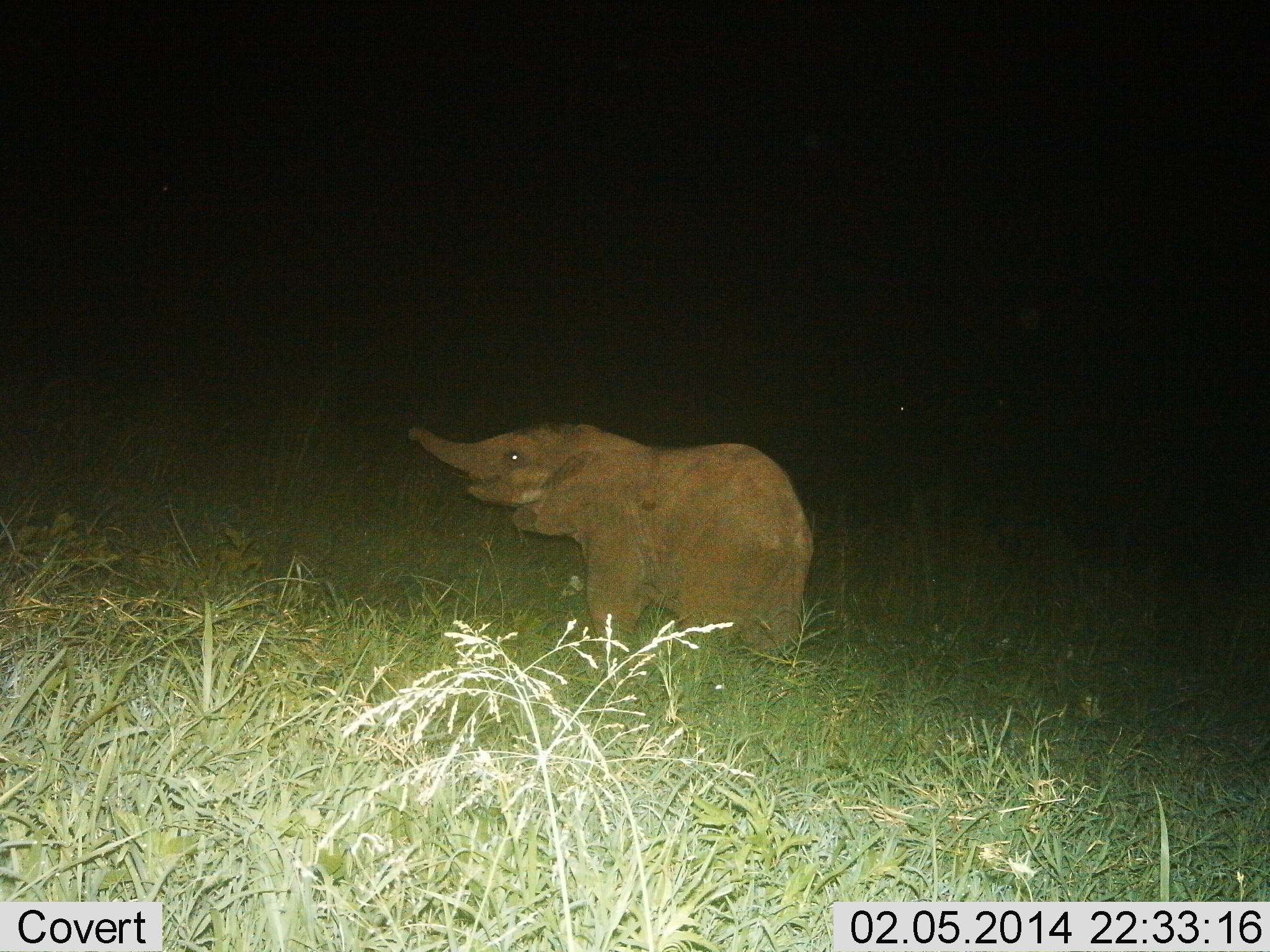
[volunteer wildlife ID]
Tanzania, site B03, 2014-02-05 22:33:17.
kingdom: Animalia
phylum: Chordata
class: Mammalia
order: Proboscidea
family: Elephantidae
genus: Loxodonta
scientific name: Loxodonta africana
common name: african bush elephant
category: elephant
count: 1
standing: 90%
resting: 0%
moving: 10%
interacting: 0%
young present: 80%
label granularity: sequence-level